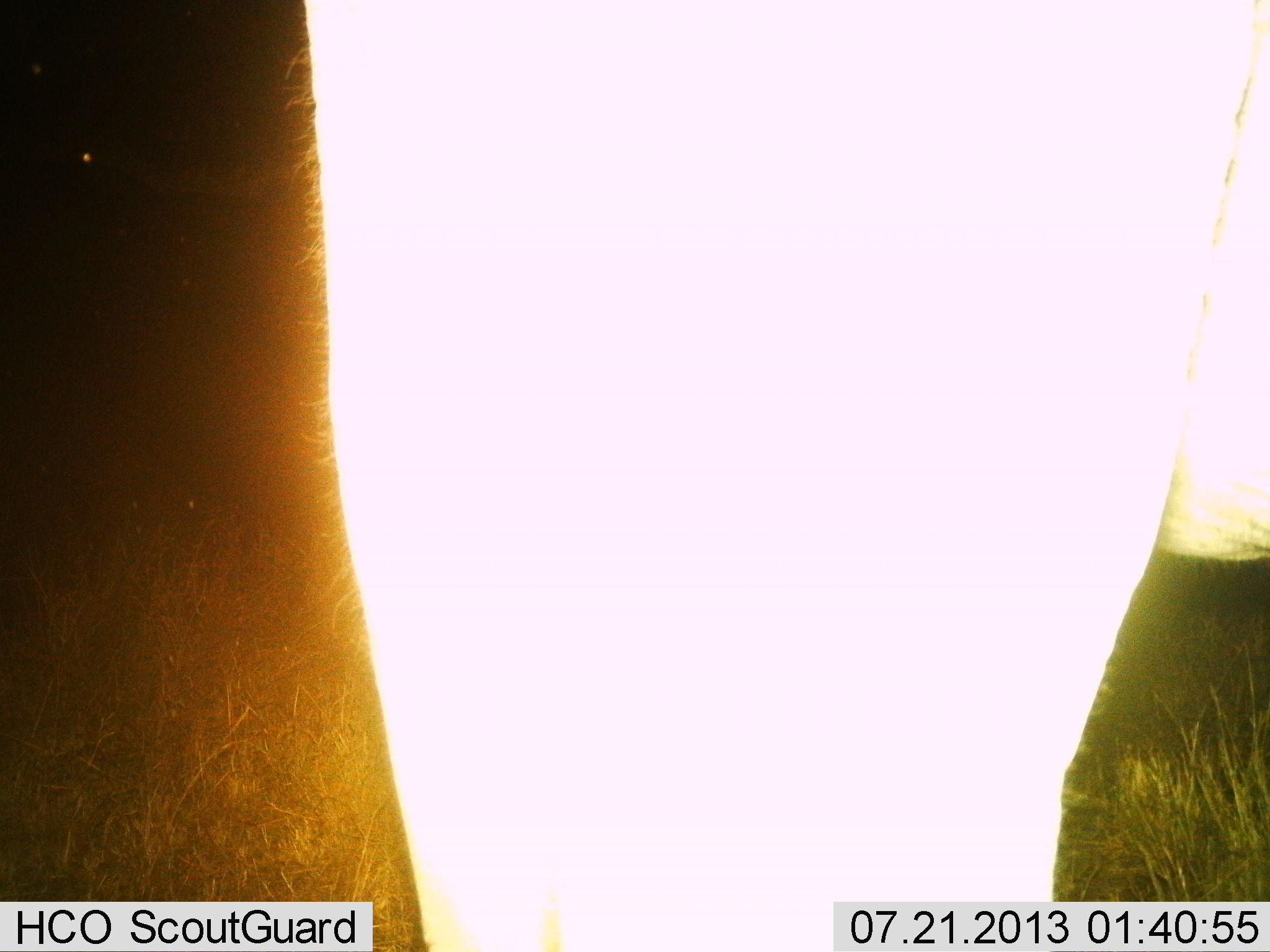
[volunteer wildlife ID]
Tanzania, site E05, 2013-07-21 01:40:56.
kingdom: Animalia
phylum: Chordata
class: Mammalia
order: Proboscidea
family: Elephantidae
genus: Loxodonta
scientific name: Loxodonta africana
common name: african bush elephant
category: elephant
Elephant (african bush elephant) (Loxodonta africana), count 1. Behavior (volunteer vote fractions): standing 100%, resting 0%, moving 0%, interacting 0%. Young present (vote fraction): 0%. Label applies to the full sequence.